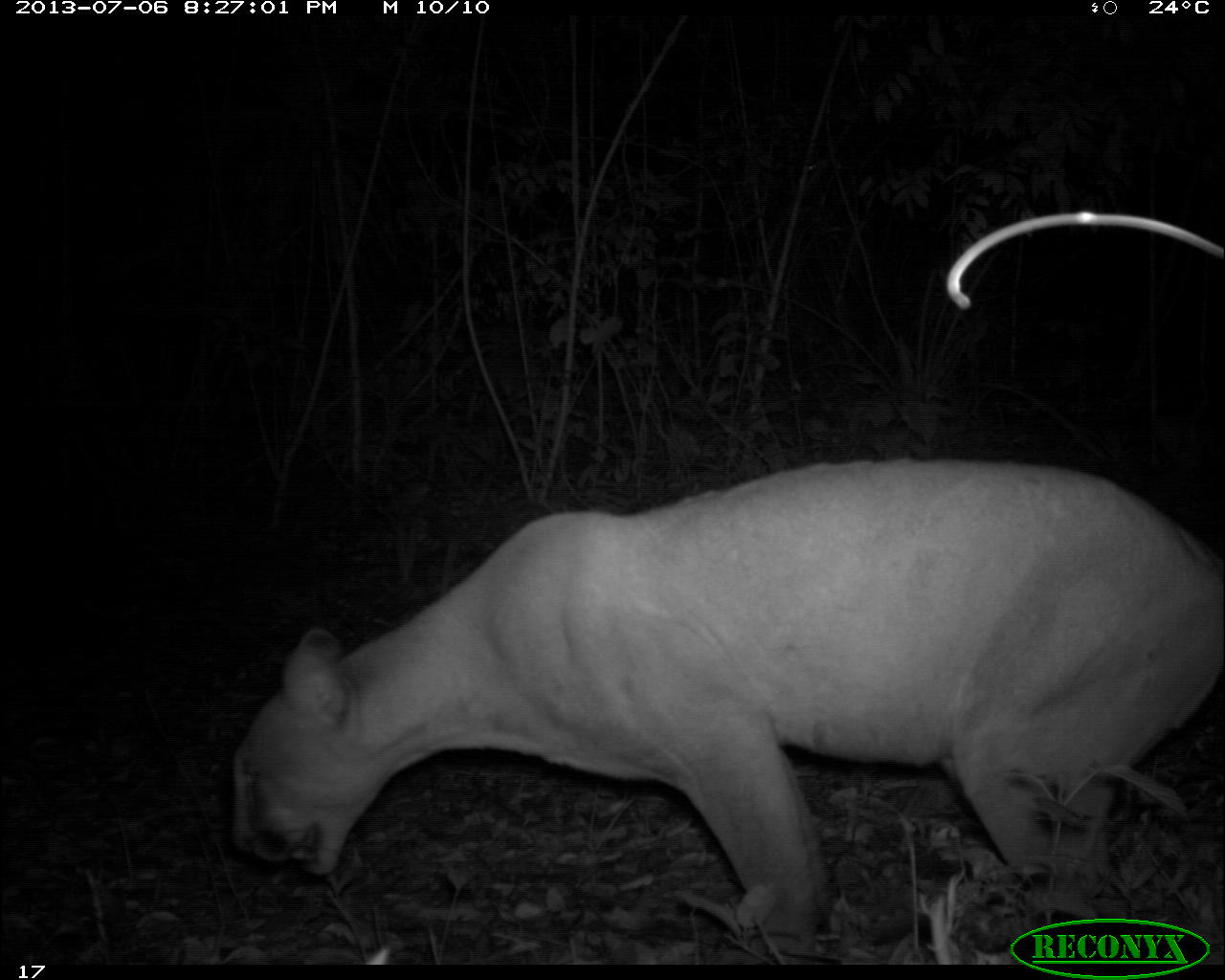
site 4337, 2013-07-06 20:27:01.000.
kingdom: Animalia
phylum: Chordata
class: Mammalia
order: Carnivora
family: Felidae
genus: Puma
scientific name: Puma concolor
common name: mountain lion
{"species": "Puma concolor (mountain lion)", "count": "1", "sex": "male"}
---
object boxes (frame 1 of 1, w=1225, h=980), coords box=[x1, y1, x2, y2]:
puma concolor: box=[227, 454, 1222, 956]